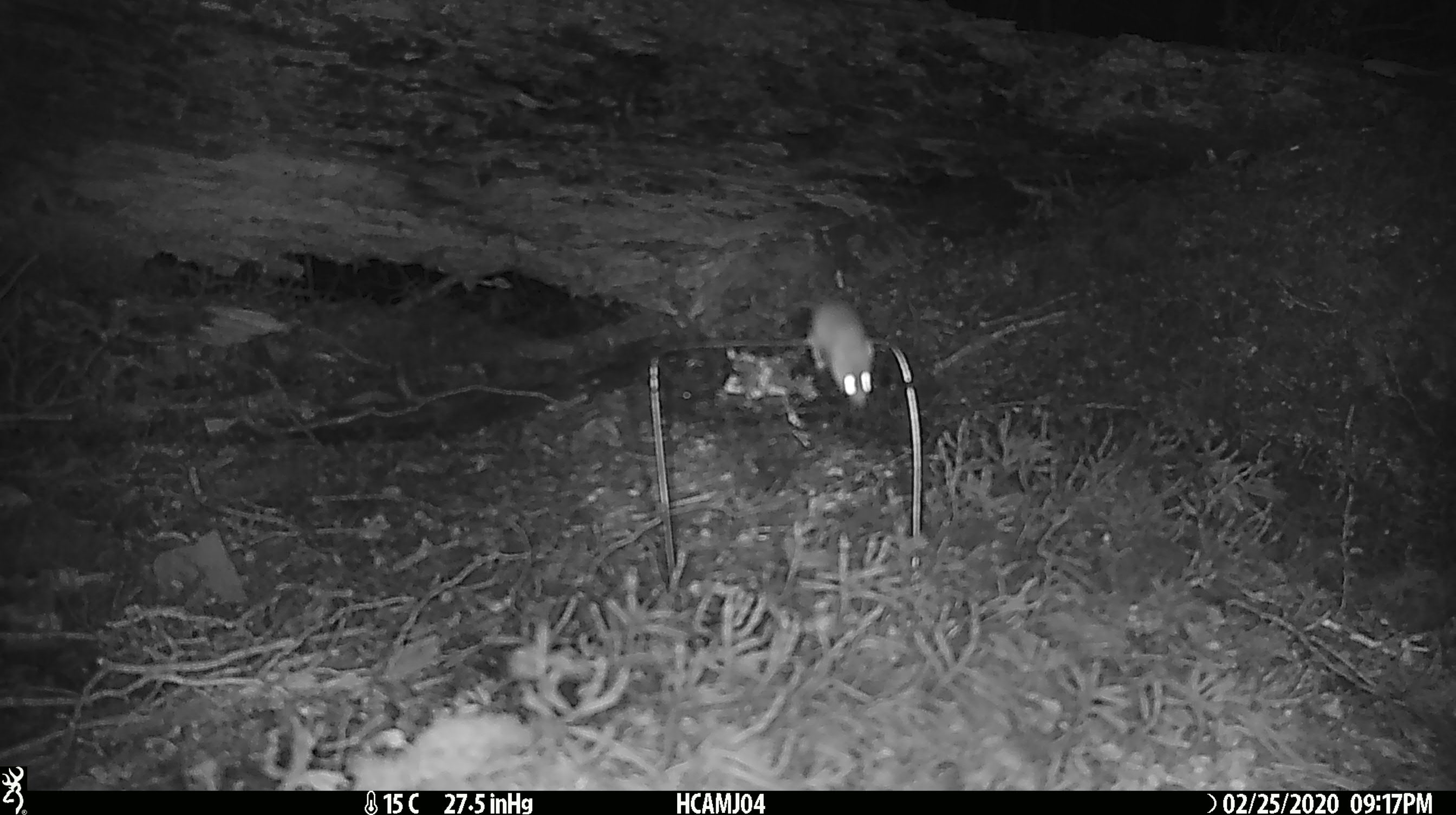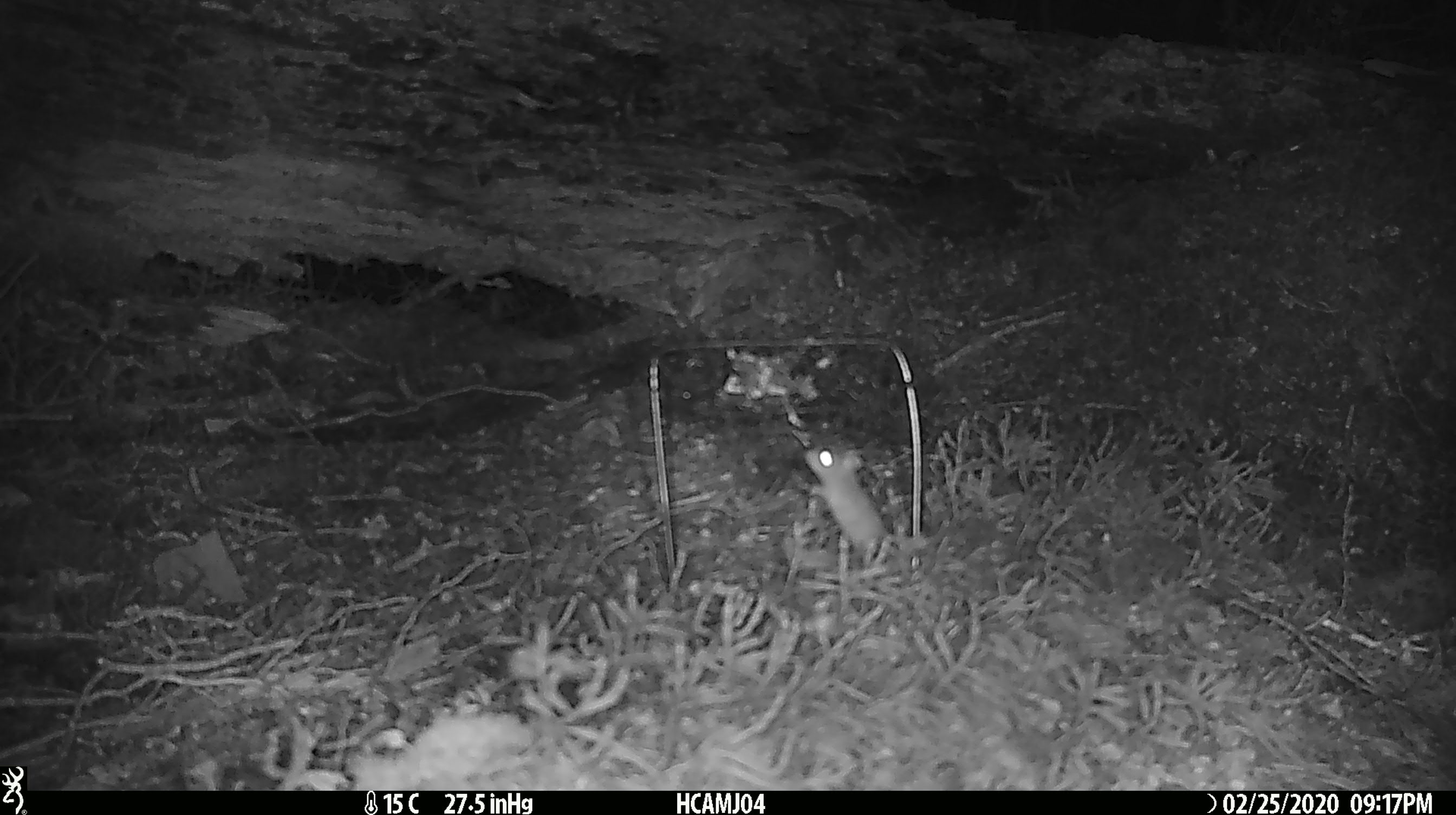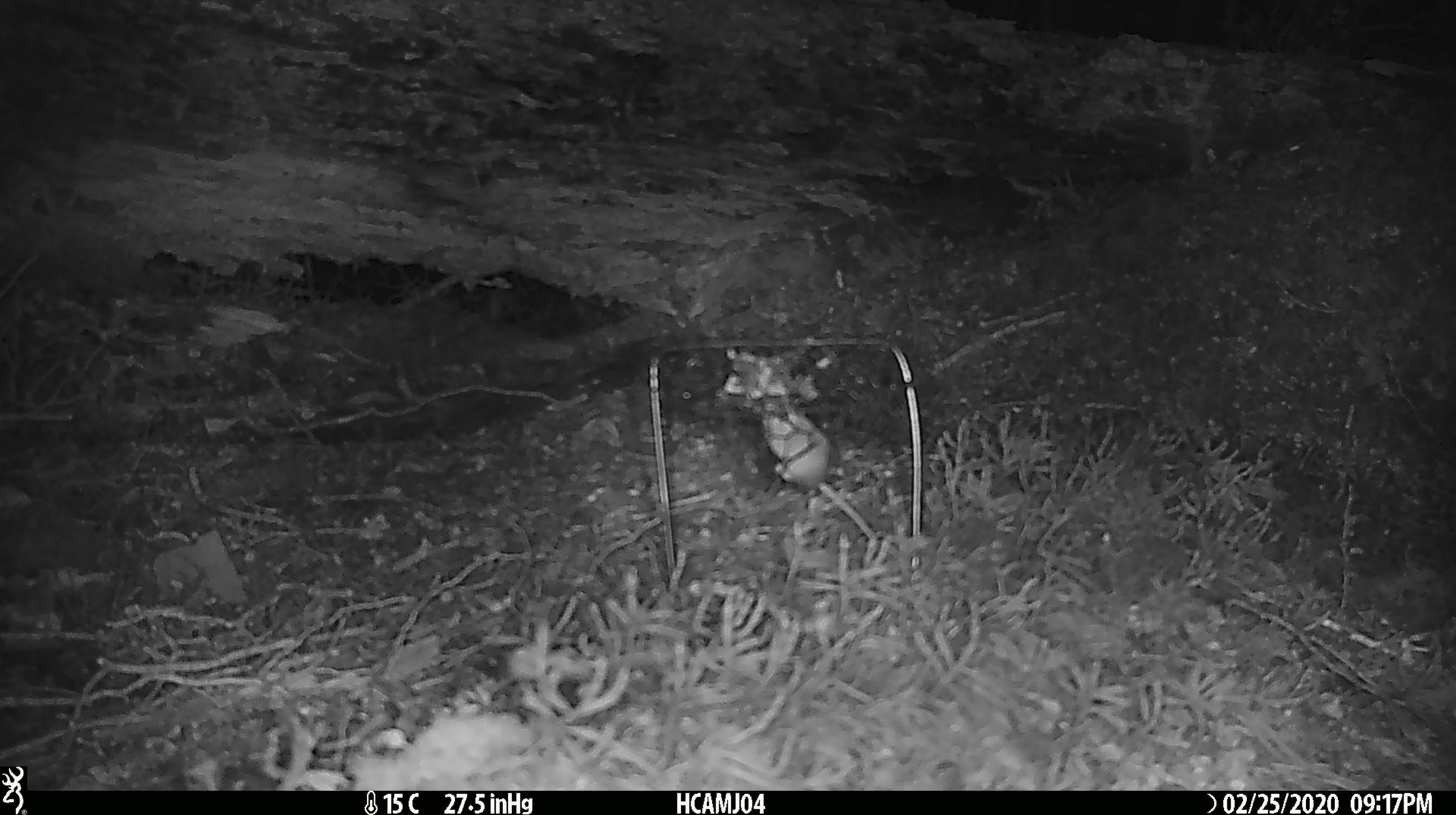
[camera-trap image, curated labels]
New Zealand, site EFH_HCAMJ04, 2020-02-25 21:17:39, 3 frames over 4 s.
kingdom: Animalia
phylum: Chordata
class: Mammalia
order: Rodentia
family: Muridae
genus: Mus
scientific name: Mus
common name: mouse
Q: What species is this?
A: Mouse (Mus).